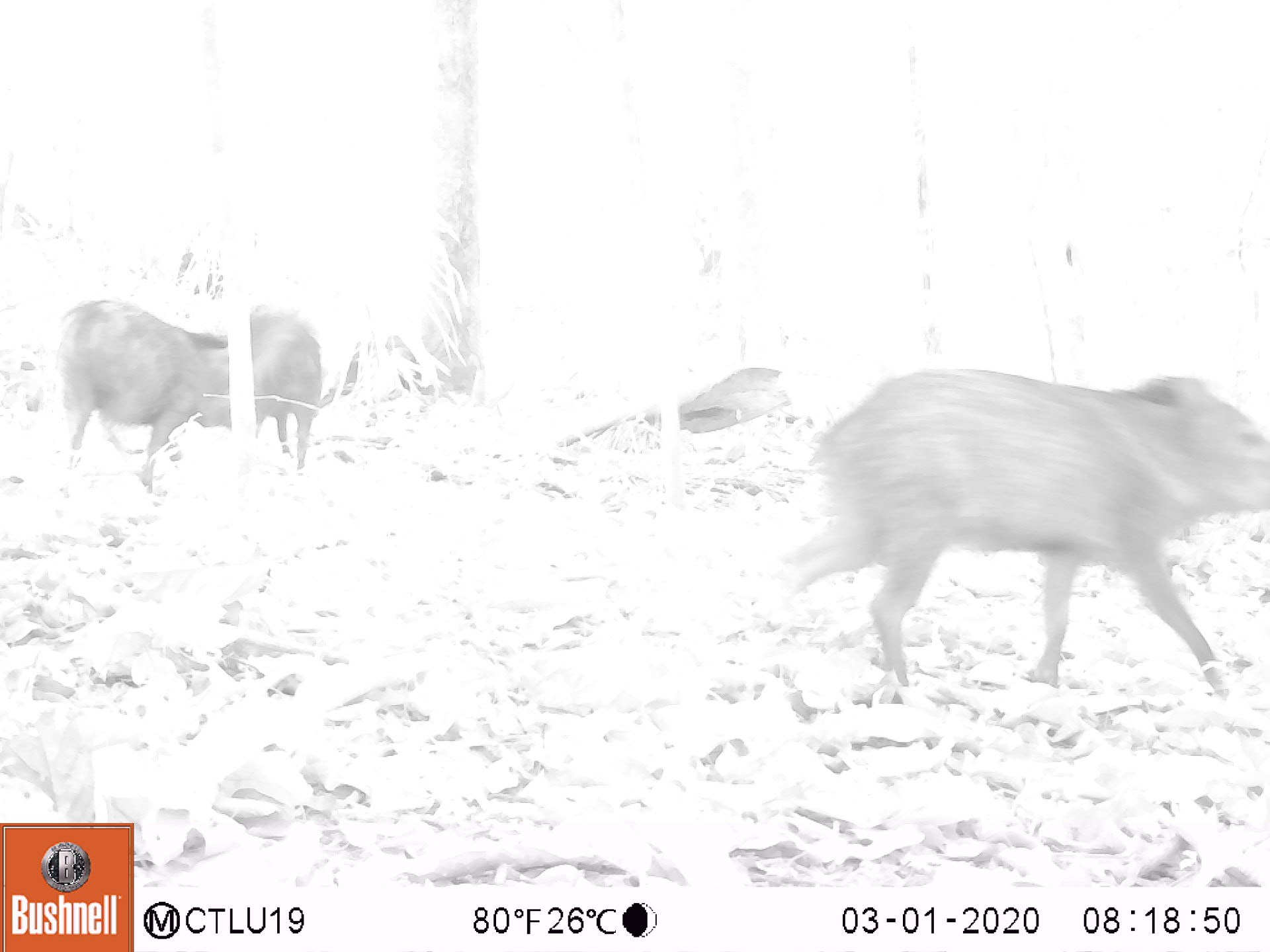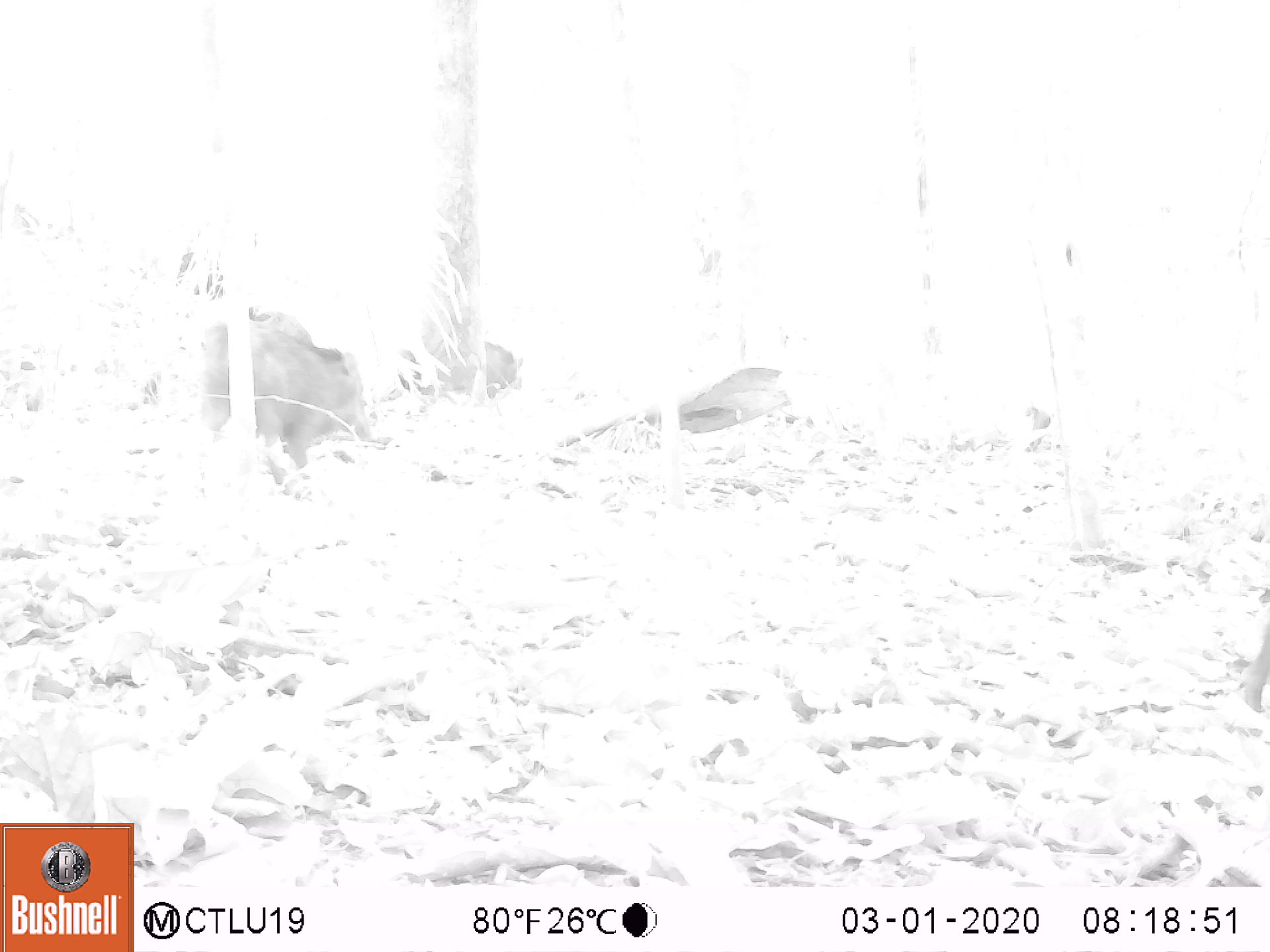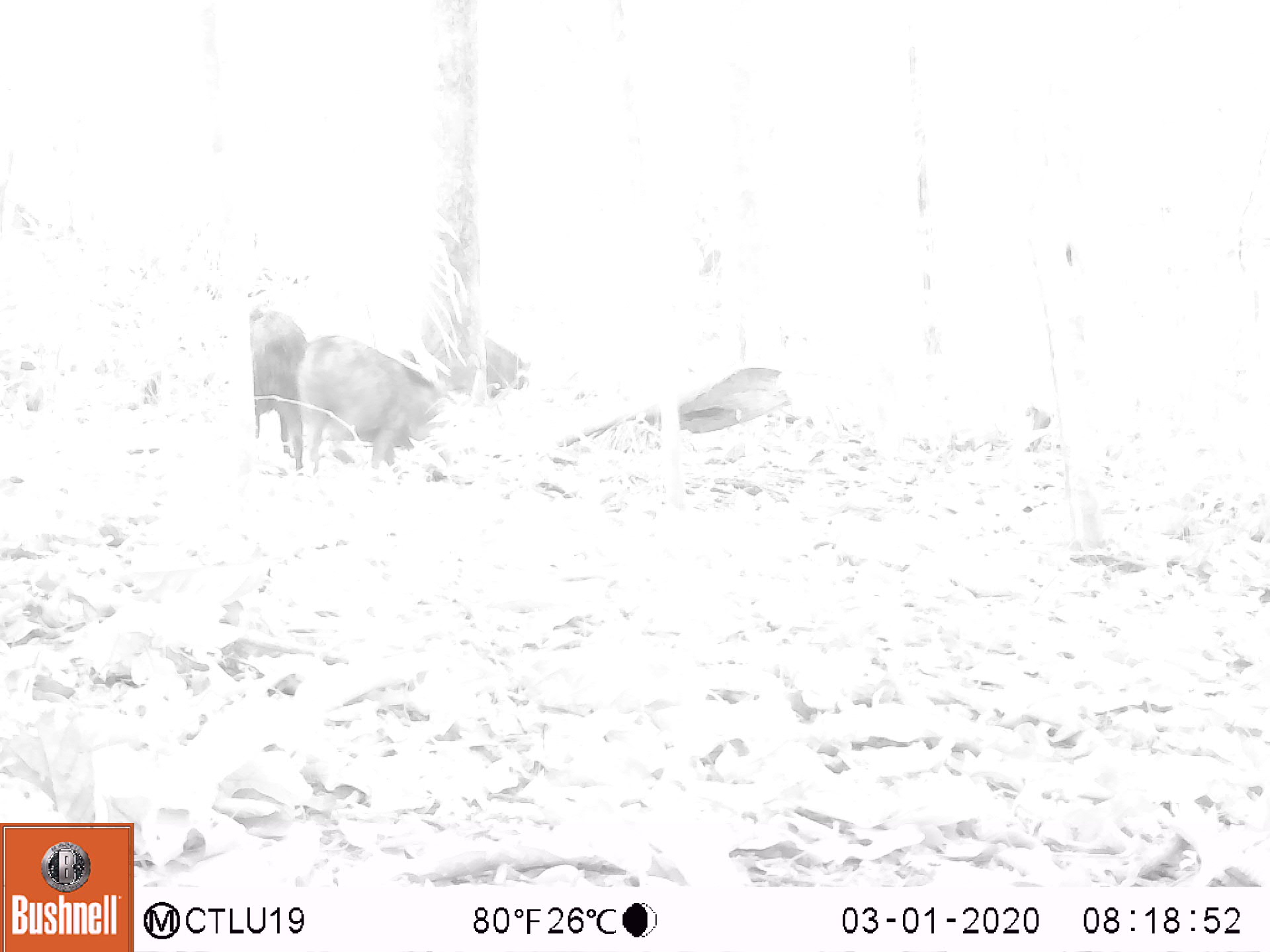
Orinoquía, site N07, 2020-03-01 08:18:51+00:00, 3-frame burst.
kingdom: Animalia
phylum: Chordata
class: Mammalia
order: Artiodactyla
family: Tayassuidae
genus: Pecari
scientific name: Pecari tajacu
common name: collared peccary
Collared peccary (Pecari tajacu).